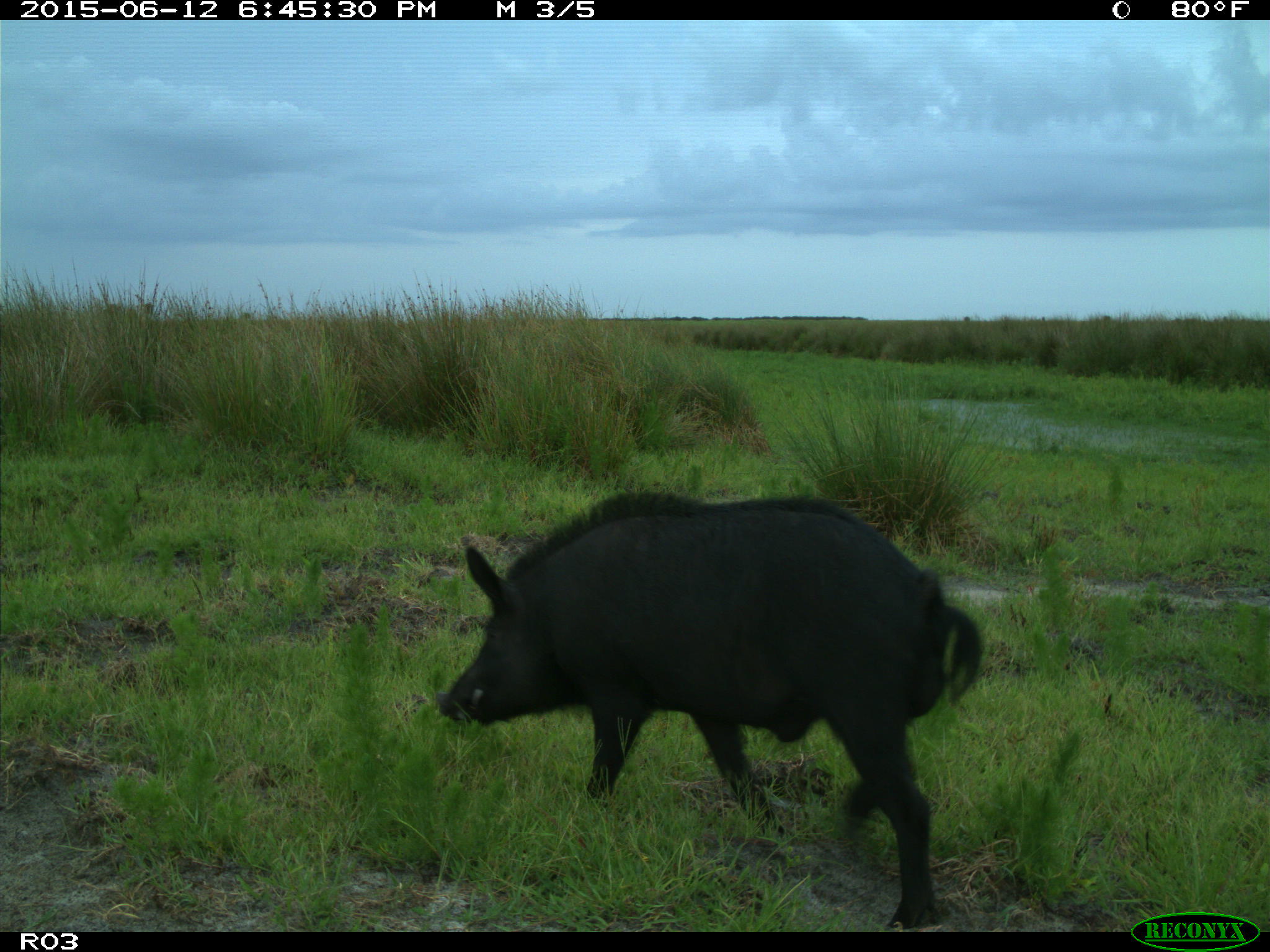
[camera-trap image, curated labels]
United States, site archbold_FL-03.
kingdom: Animalia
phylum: Chordata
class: Mammalia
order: Artiodactyla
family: Suidae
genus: Sus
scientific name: Sus scrofa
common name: wild boar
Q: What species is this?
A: Sus scrofa (wild boar).